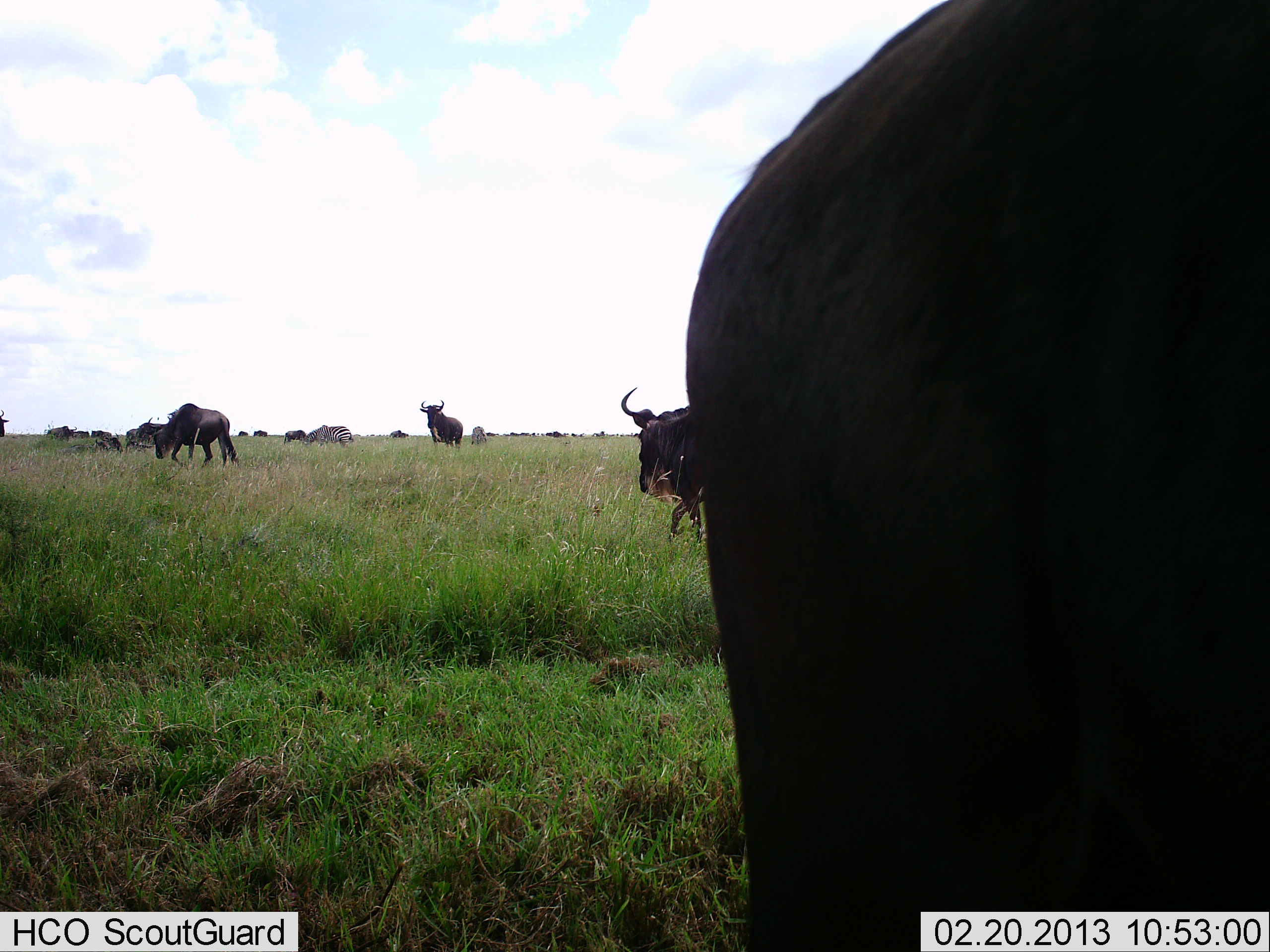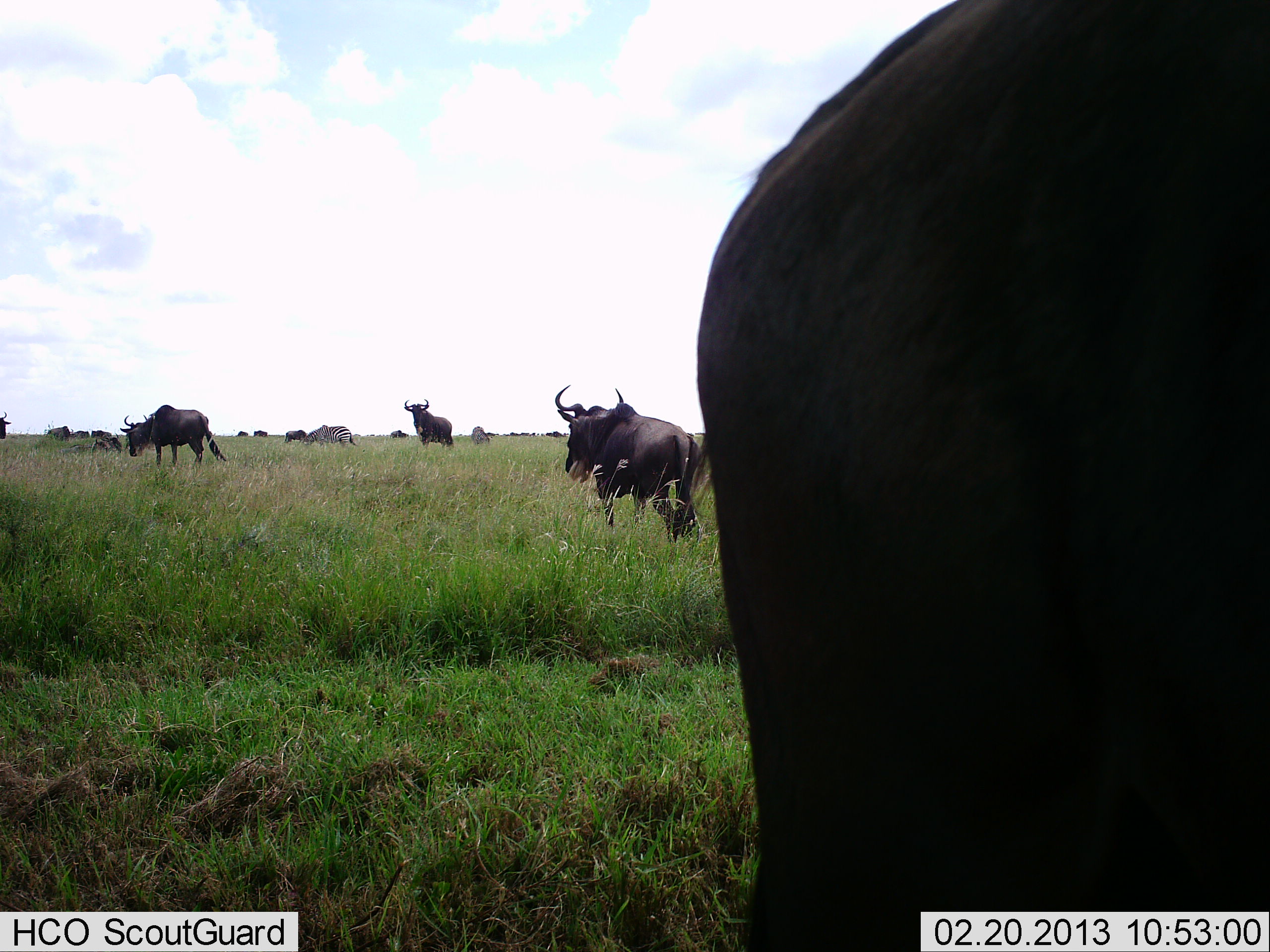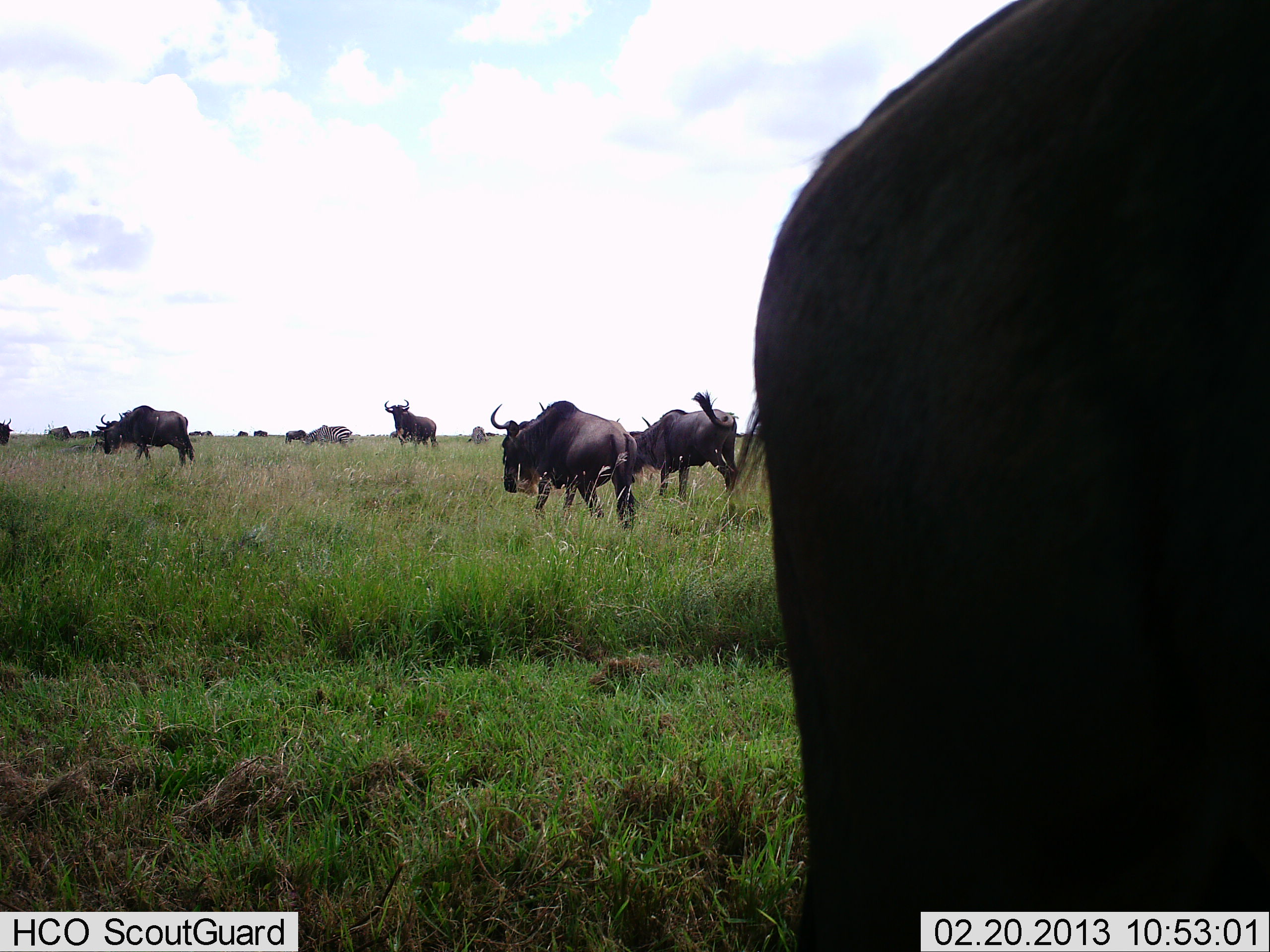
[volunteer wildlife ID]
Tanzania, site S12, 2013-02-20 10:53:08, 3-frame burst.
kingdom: Animalia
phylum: Chordata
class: Mammalia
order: Artiodactyla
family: Bovidae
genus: Connochaetes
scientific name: Connochaetes taurinus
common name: blue wildebeest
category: wildebeest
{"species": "wildebeest (blue wildebeest) (Connochaetes taurinus)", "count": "11-50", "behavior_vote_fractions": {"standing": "67%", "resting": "6%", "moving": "94%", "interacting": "0%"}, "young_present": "0%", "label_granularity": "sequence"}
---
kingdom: Animalia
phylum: Chordata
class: Mammalia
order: Perissodactyla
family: Equidae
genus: Equus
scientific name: Equus quagga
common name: plains zebra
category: zebra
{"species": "zebra (plains zebra) (Equus quagga)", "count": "2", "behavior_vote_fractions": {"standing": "33%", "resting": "0%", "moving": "0%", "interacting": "0%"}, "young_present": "0%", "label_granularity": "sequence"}